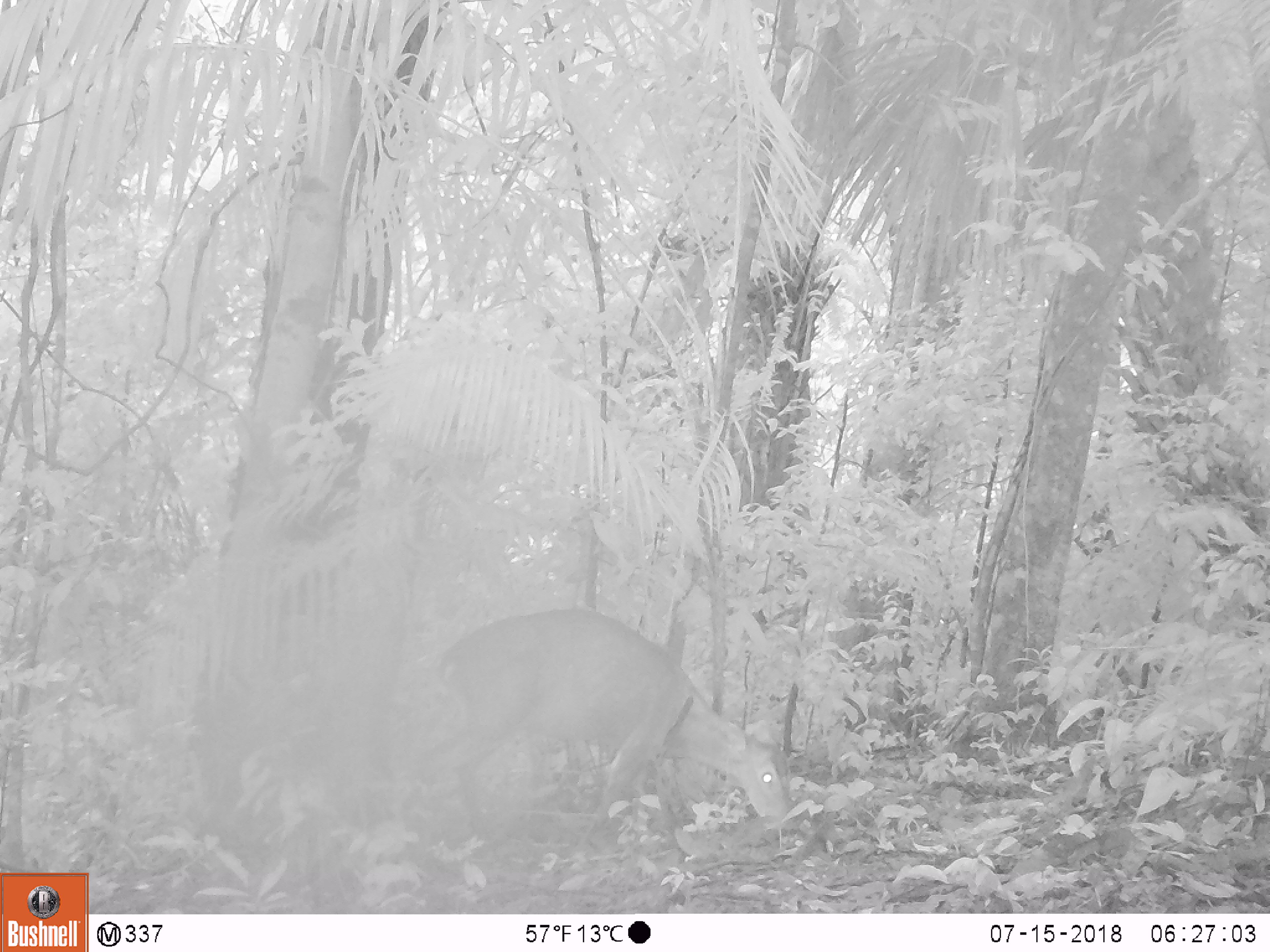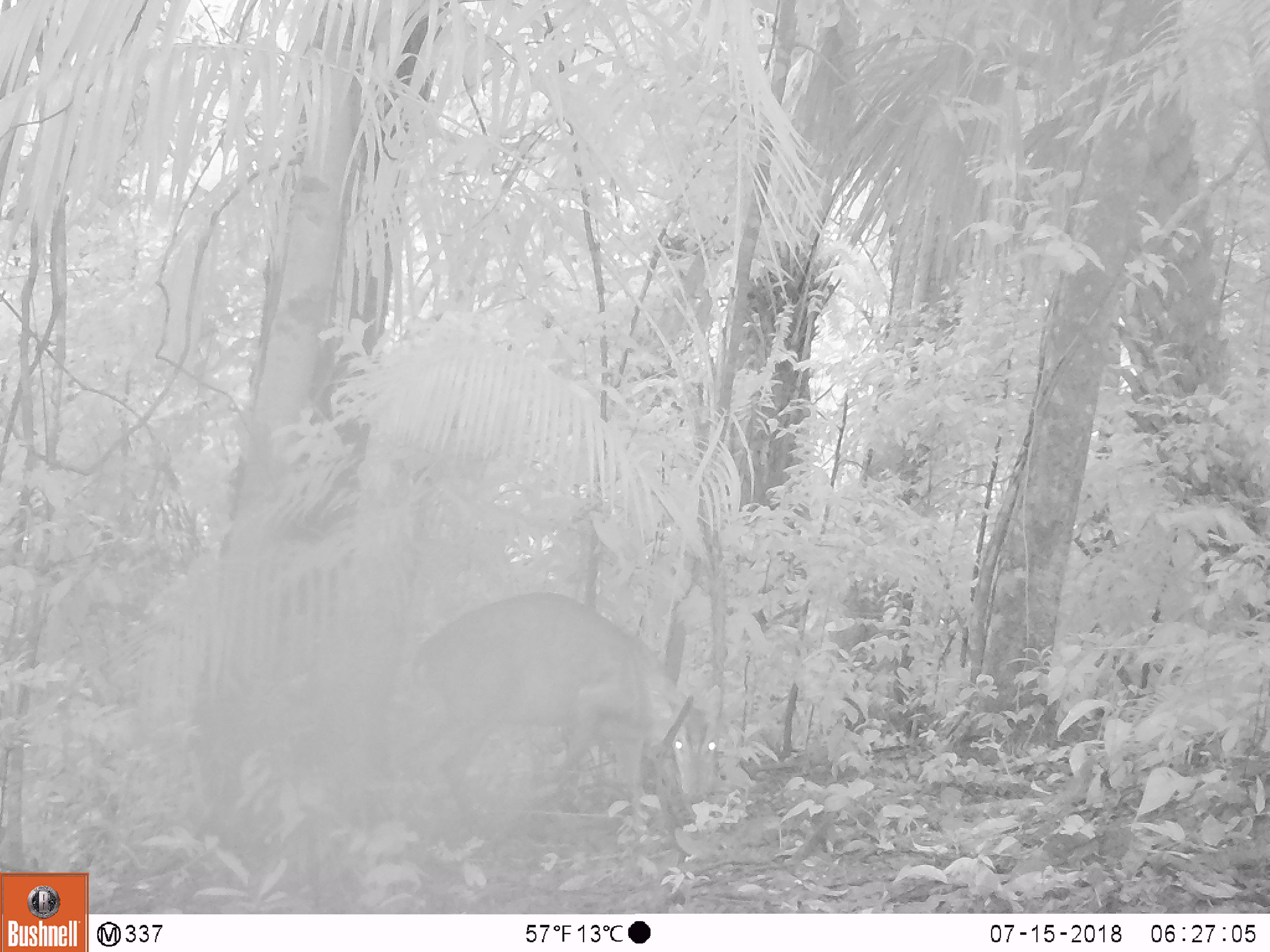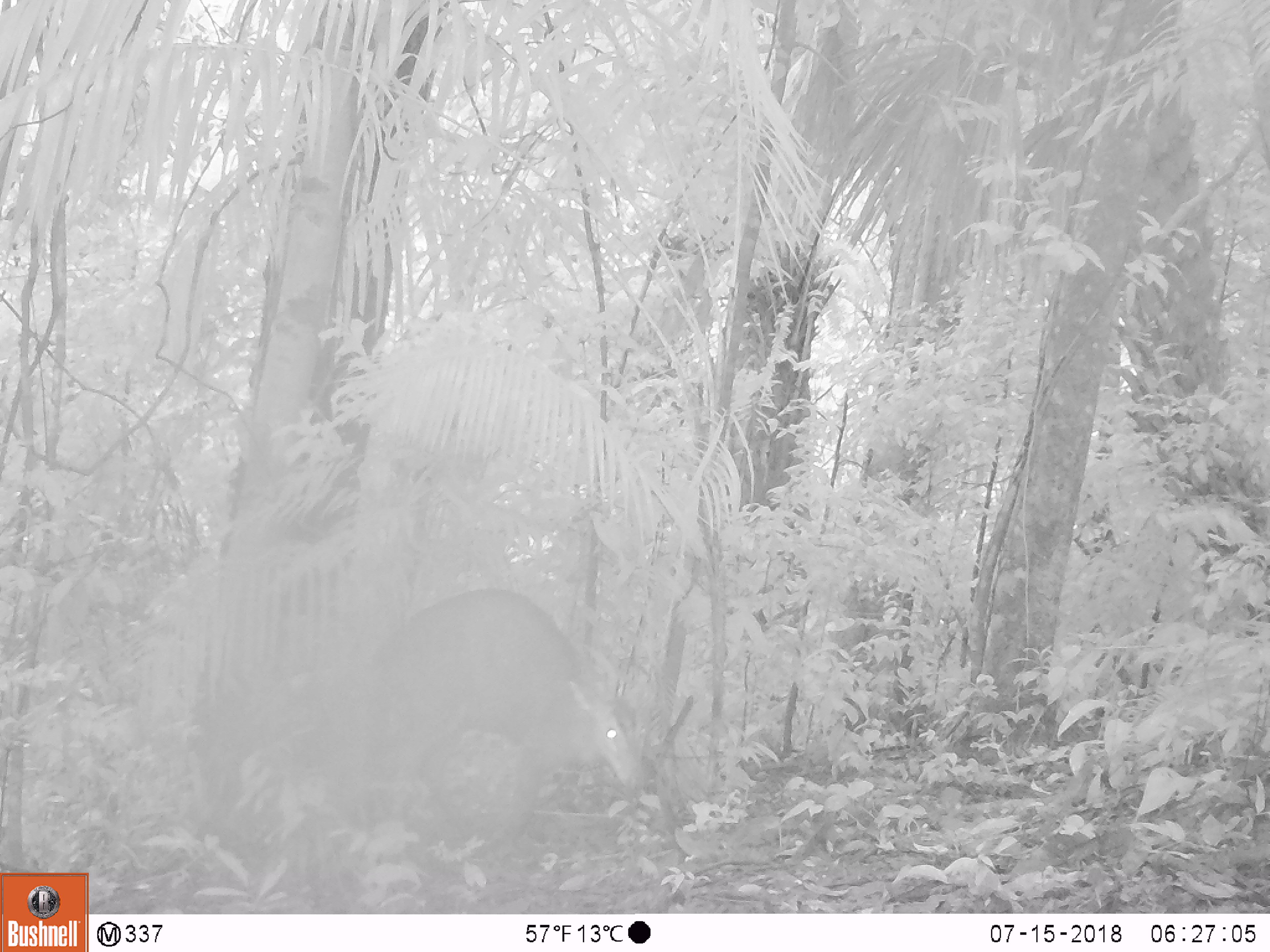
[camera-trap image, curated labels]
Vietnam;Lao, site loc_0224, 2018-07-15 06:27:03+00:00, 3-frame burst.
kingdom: Animalia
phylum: Chordata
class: Mammalia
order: Artiodactyla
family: Cervidae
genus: Muntiacus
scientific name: Muntiacus vuquangensis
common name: large-antlered muntjac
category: large antlered muntjac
Large antlered muntjac (large-antlered muntjac) (Muntiacus vuquangensis). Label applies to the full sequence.